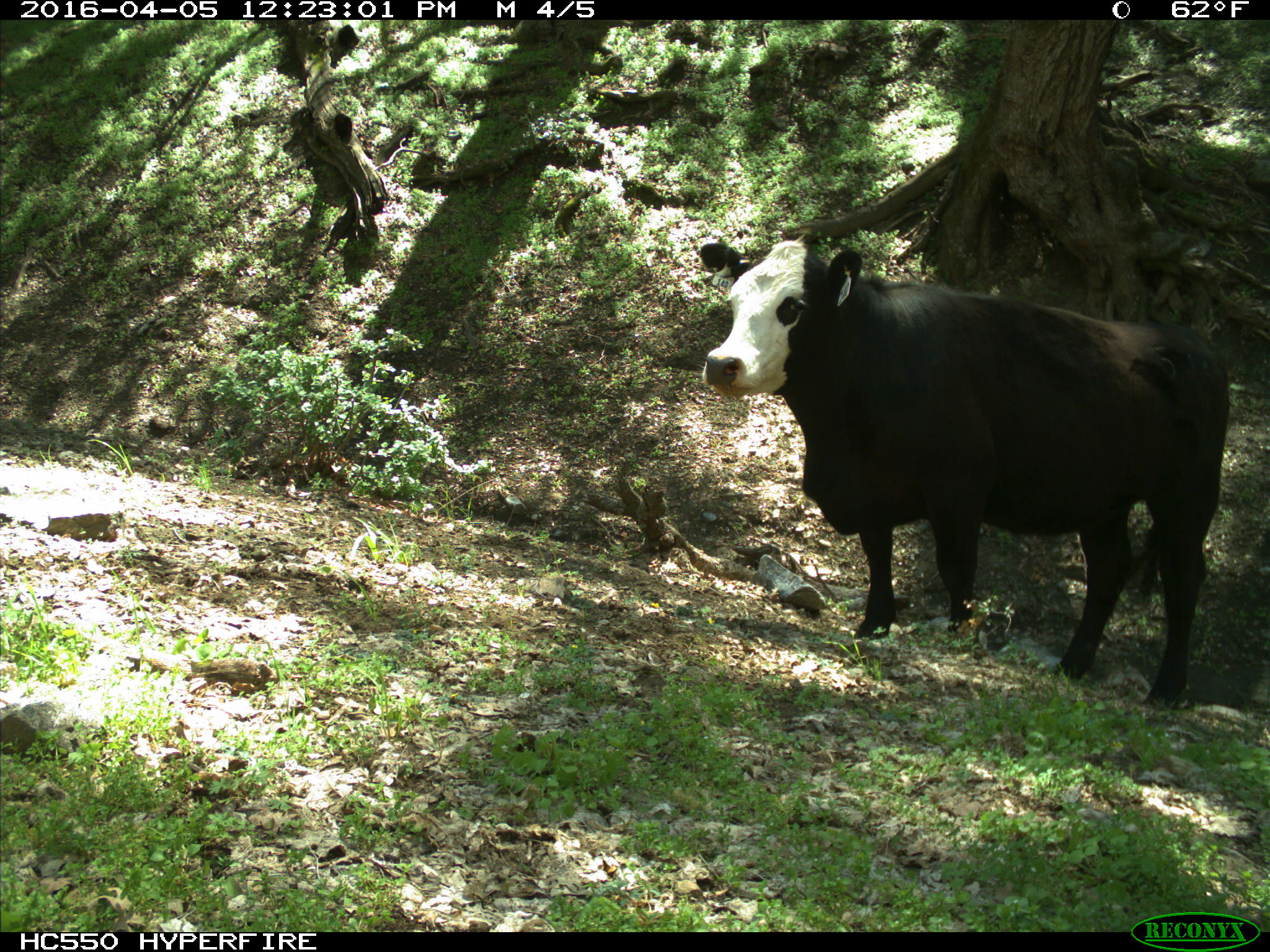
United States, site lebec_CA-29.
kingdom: Animalia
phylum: Chordata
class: Mammalia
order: Artiodactyla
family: Bovidae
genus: Bos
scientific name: Bos taurus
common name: domestic cow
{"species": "Bos taurus (domestic cow)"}